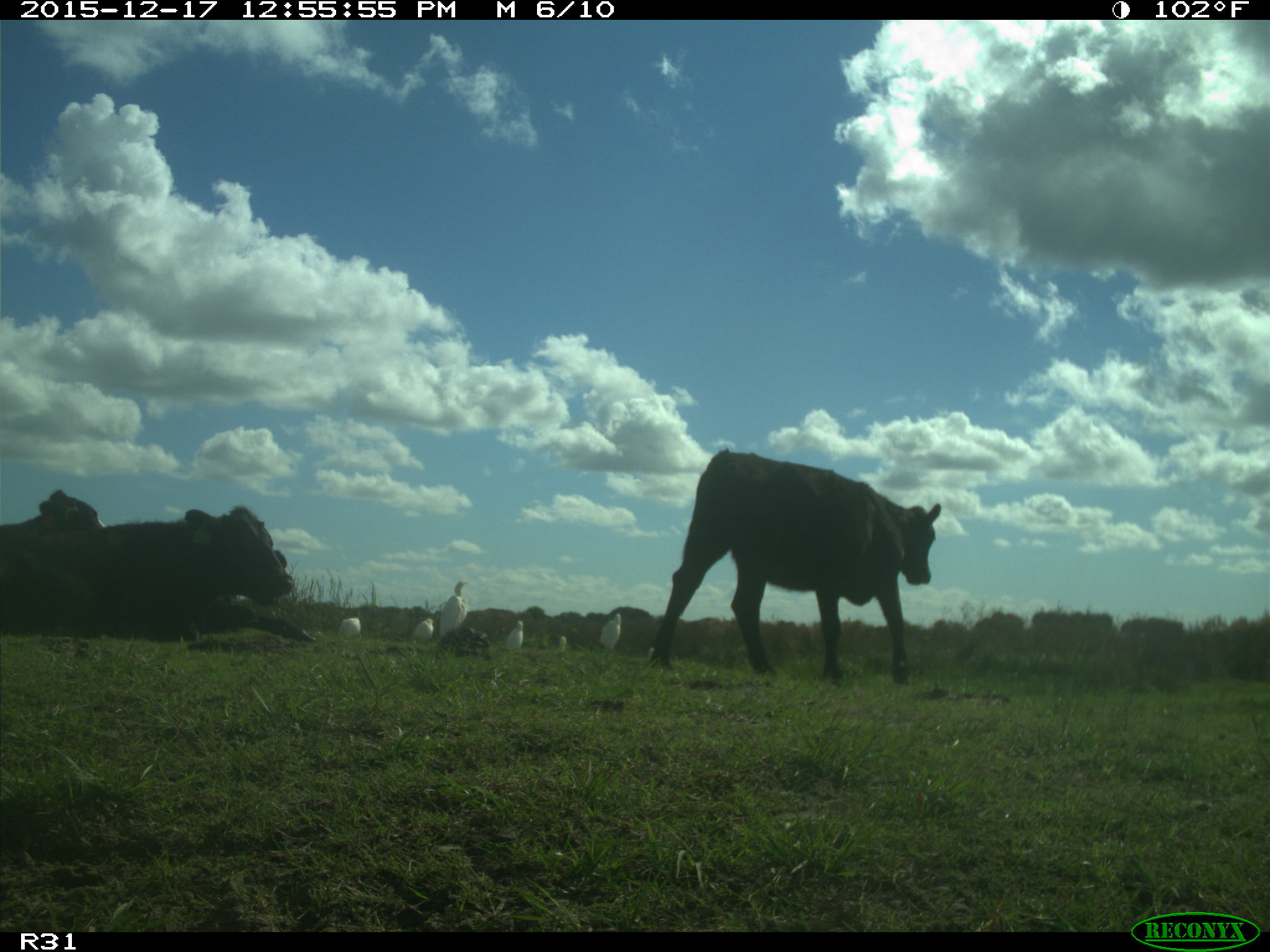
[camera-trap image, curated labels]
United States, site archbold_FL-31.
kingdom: Animalia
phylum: Chordata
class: Mammalia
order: Artiodactyla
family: Bovidae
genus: Bos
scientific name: Bos taurus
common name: domestic cow